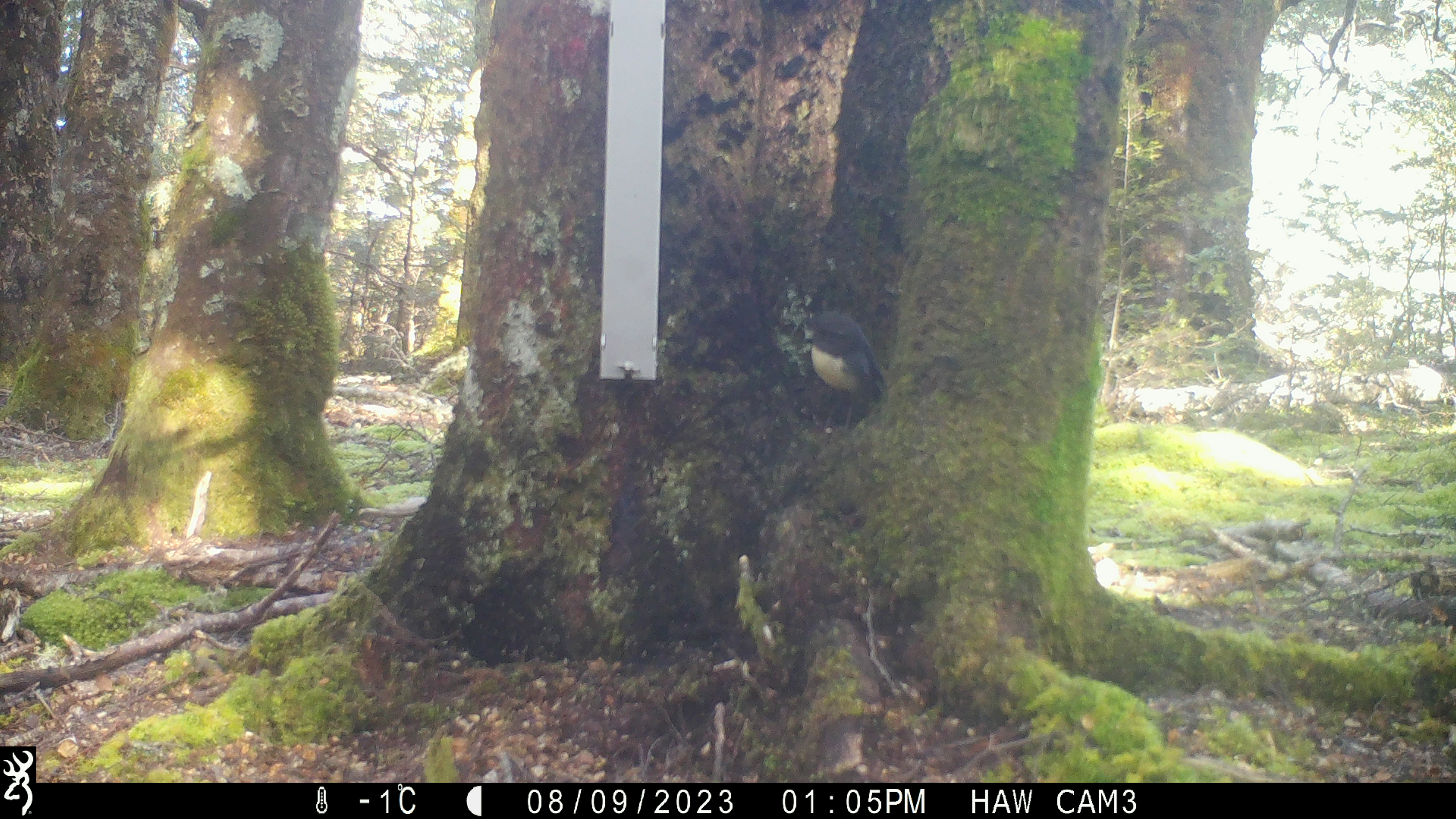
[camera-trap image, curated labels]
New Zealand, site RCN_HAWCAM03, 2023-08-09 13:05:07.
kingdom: Animalia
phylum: Chordata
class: Aves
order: Passeriformes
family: Petroicidae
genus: Petroica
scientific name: Petroica australis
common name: new zealand robin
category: robin